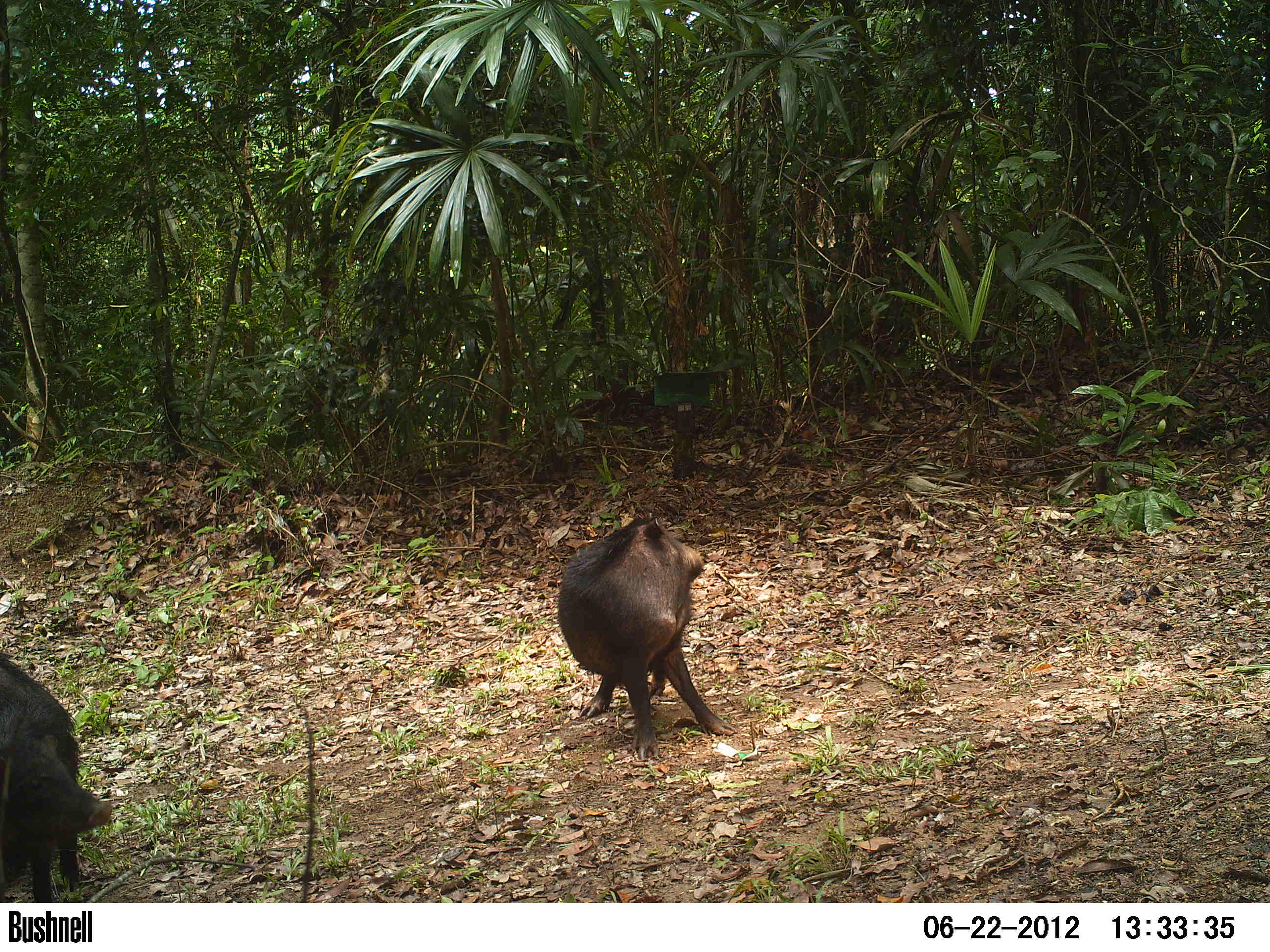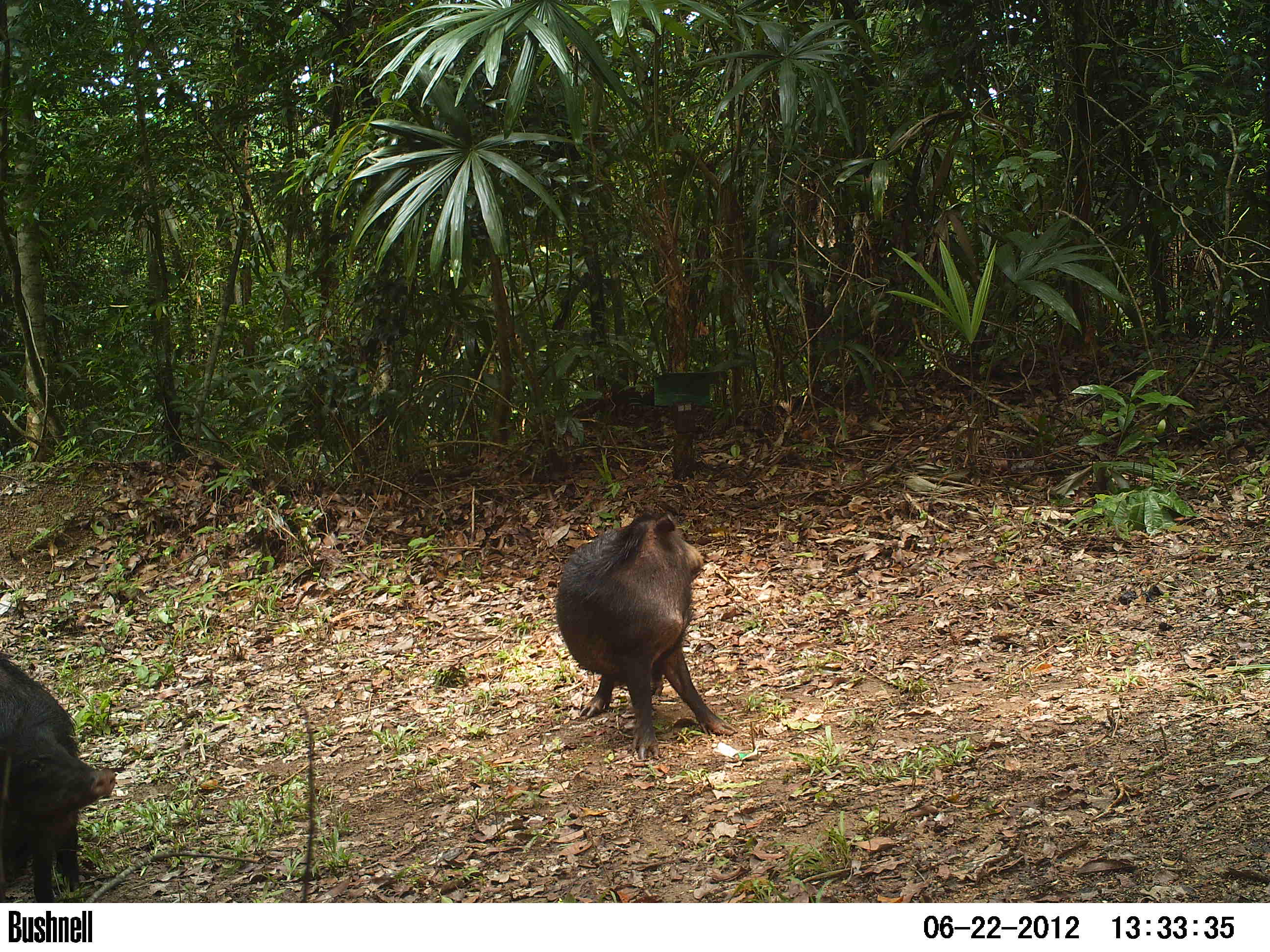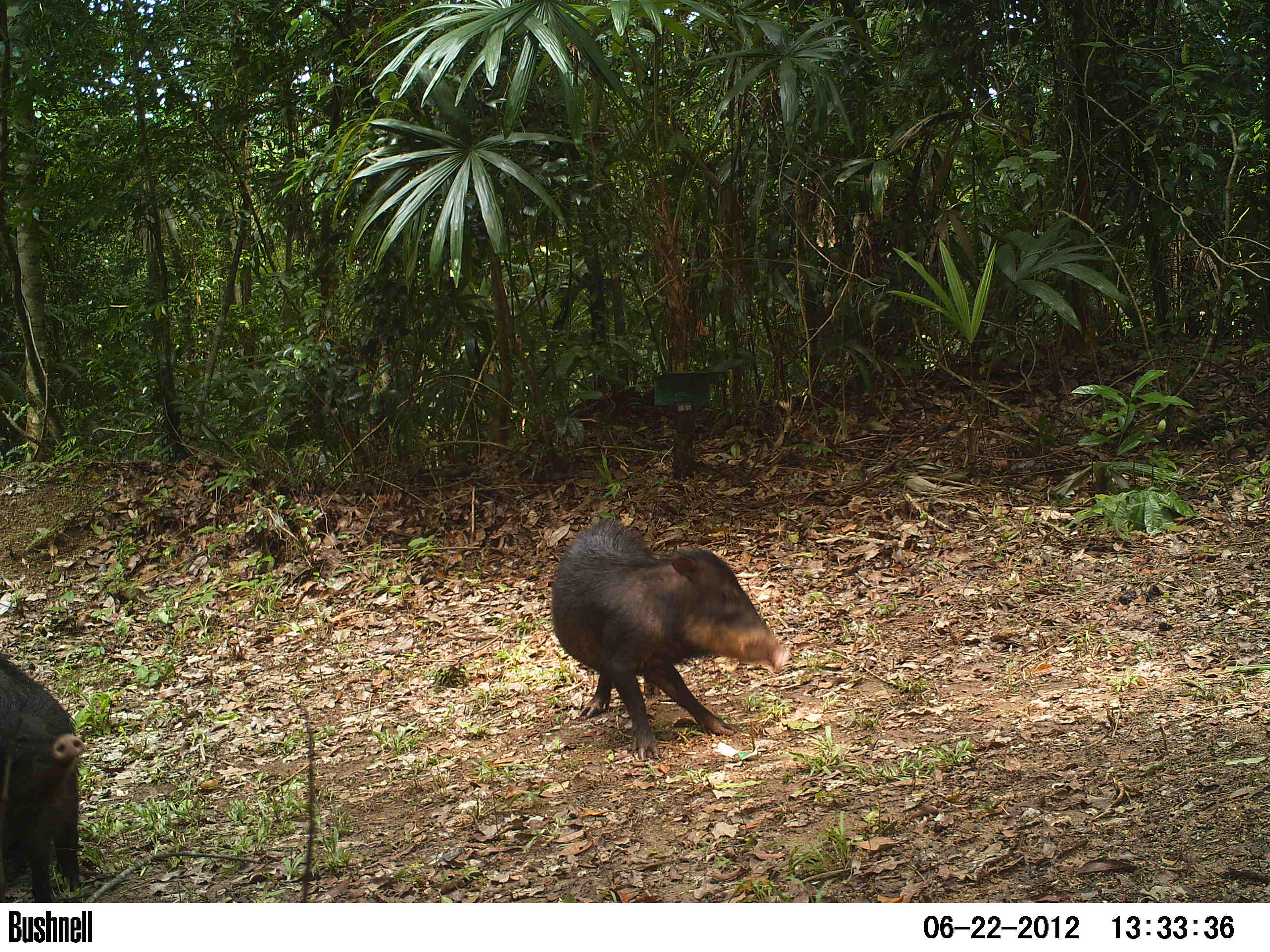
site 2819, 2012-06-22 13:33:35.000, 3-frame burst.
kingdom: Animalia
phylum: Chordata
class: Mammalia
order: Artiodactyla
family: Tayassuidae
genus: Tayassu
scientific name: Tayassu pecari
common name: white-lipped peccary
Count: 20.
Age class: adult.